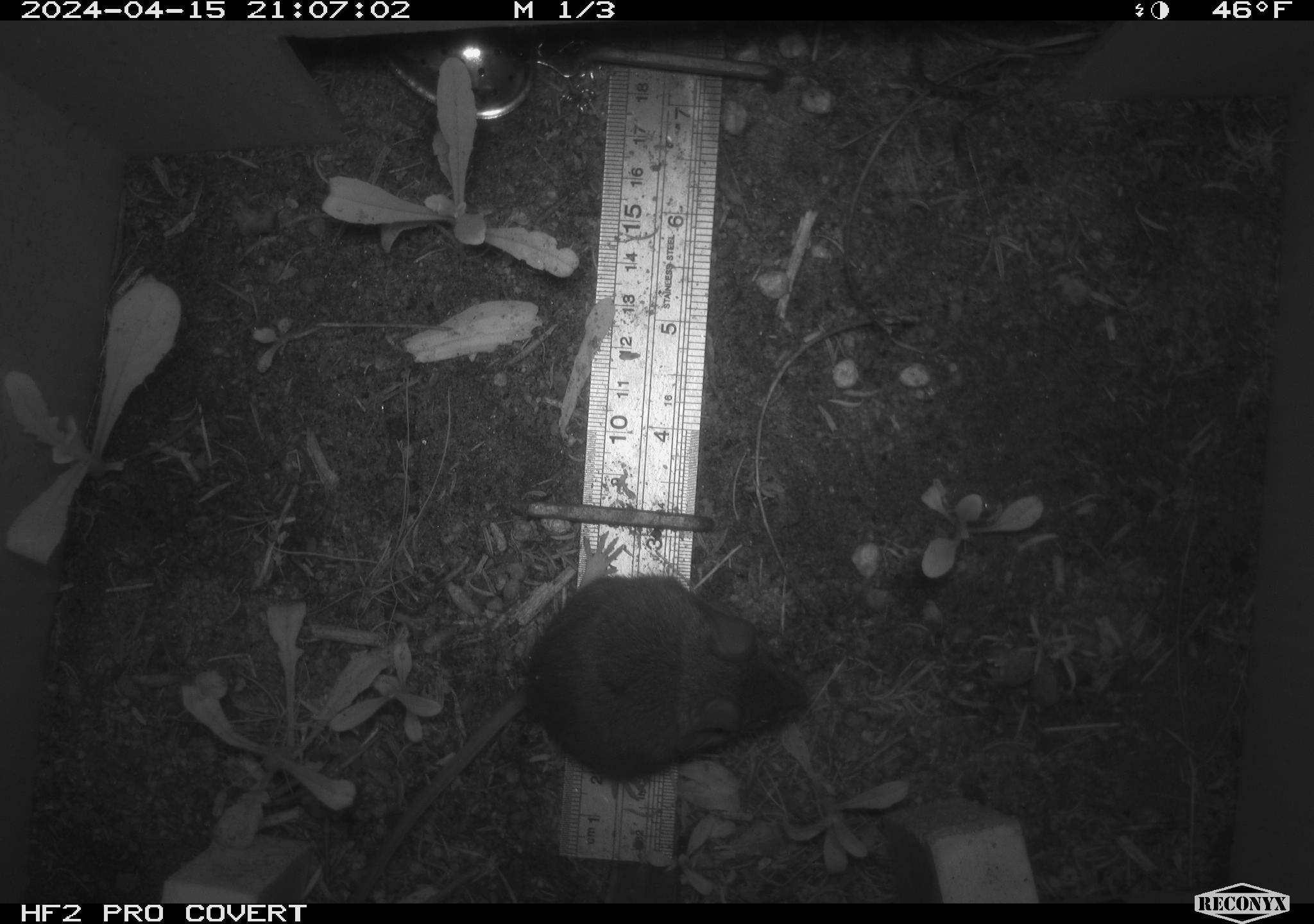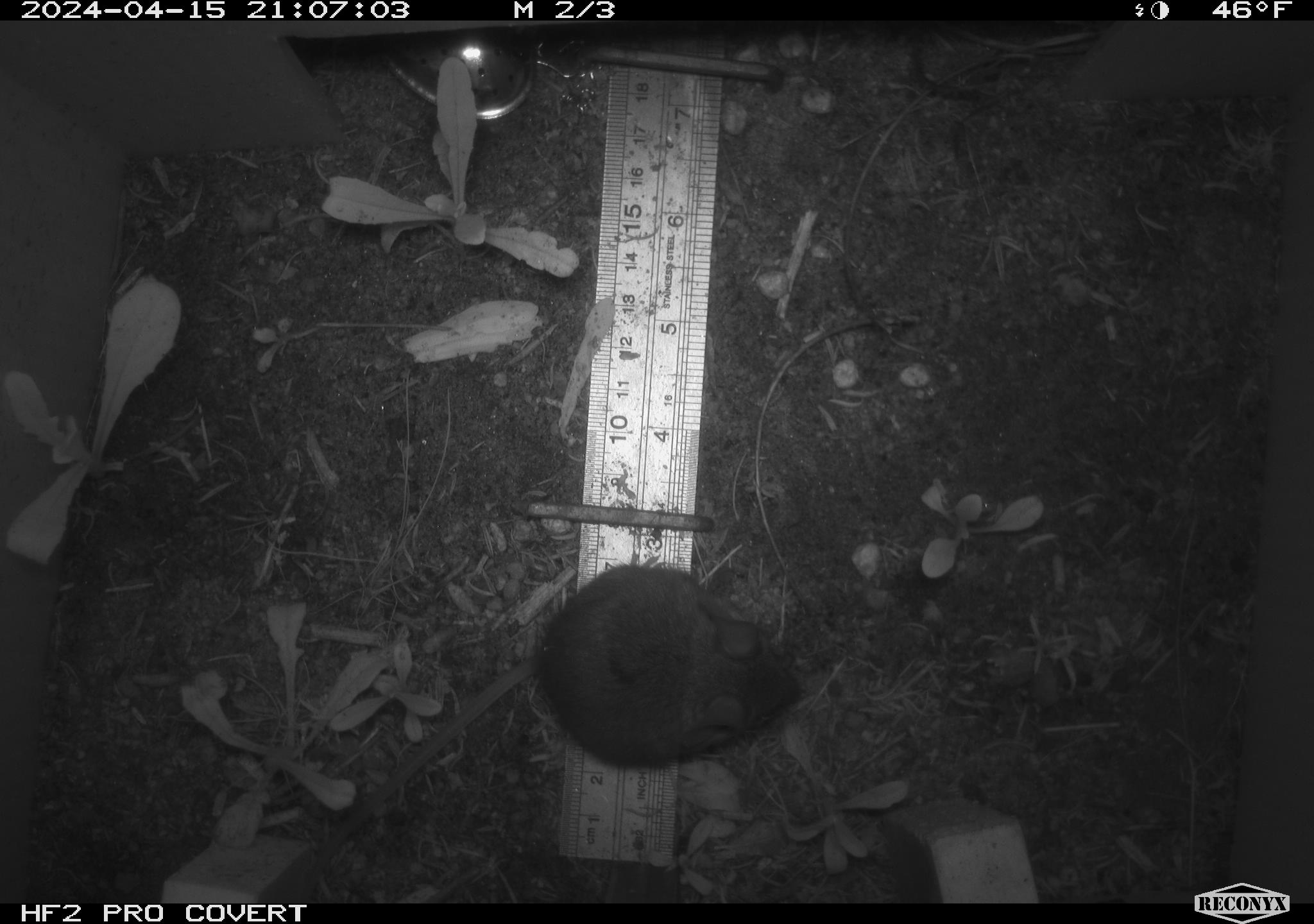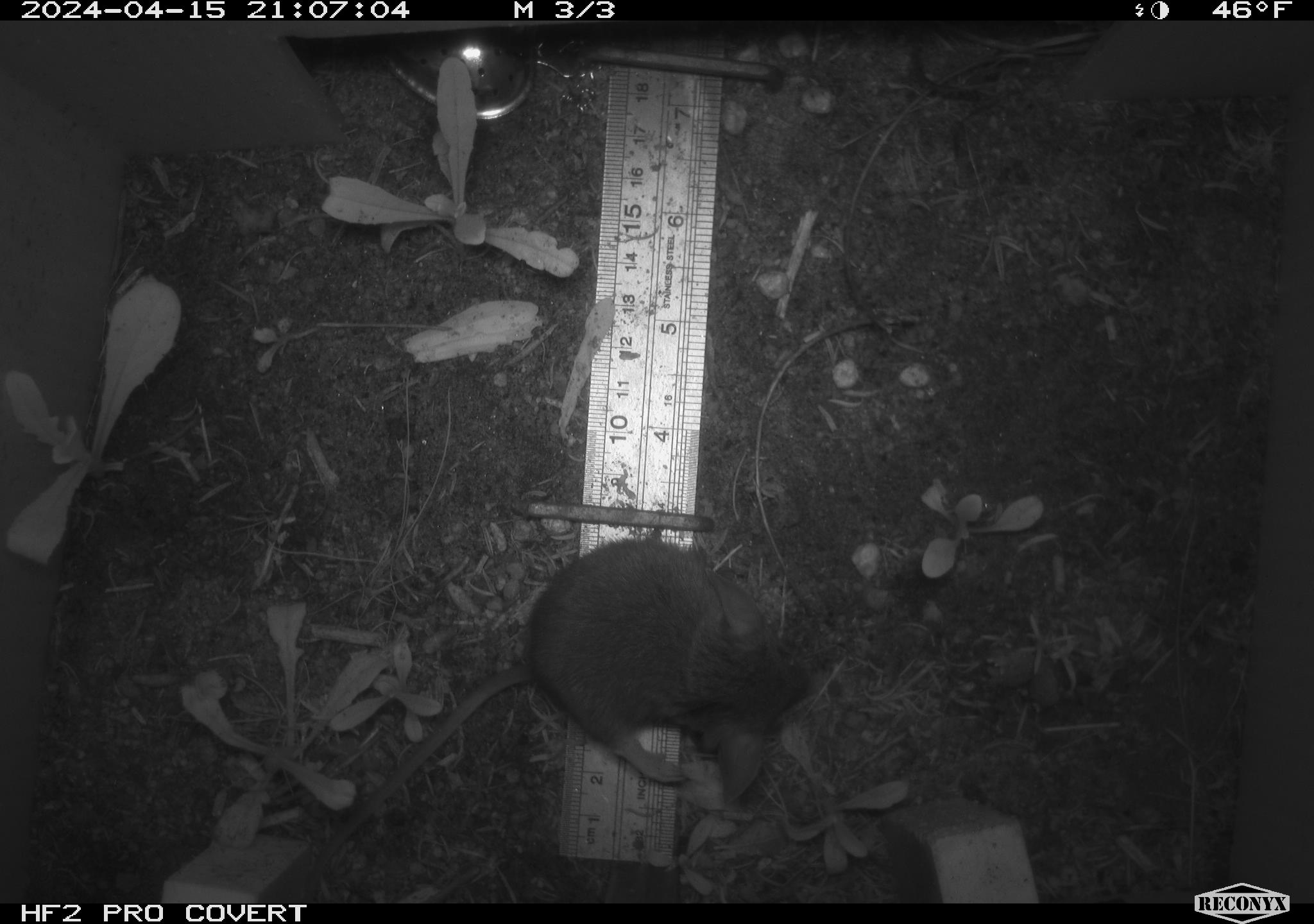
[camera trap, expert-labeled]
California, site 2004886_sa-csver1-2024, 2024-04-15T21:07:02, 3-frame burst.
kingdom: Animalia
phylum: Chordata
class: Mammalia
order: Rodentia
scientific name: Rodentia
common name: rodent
Rodent (Rodentia).